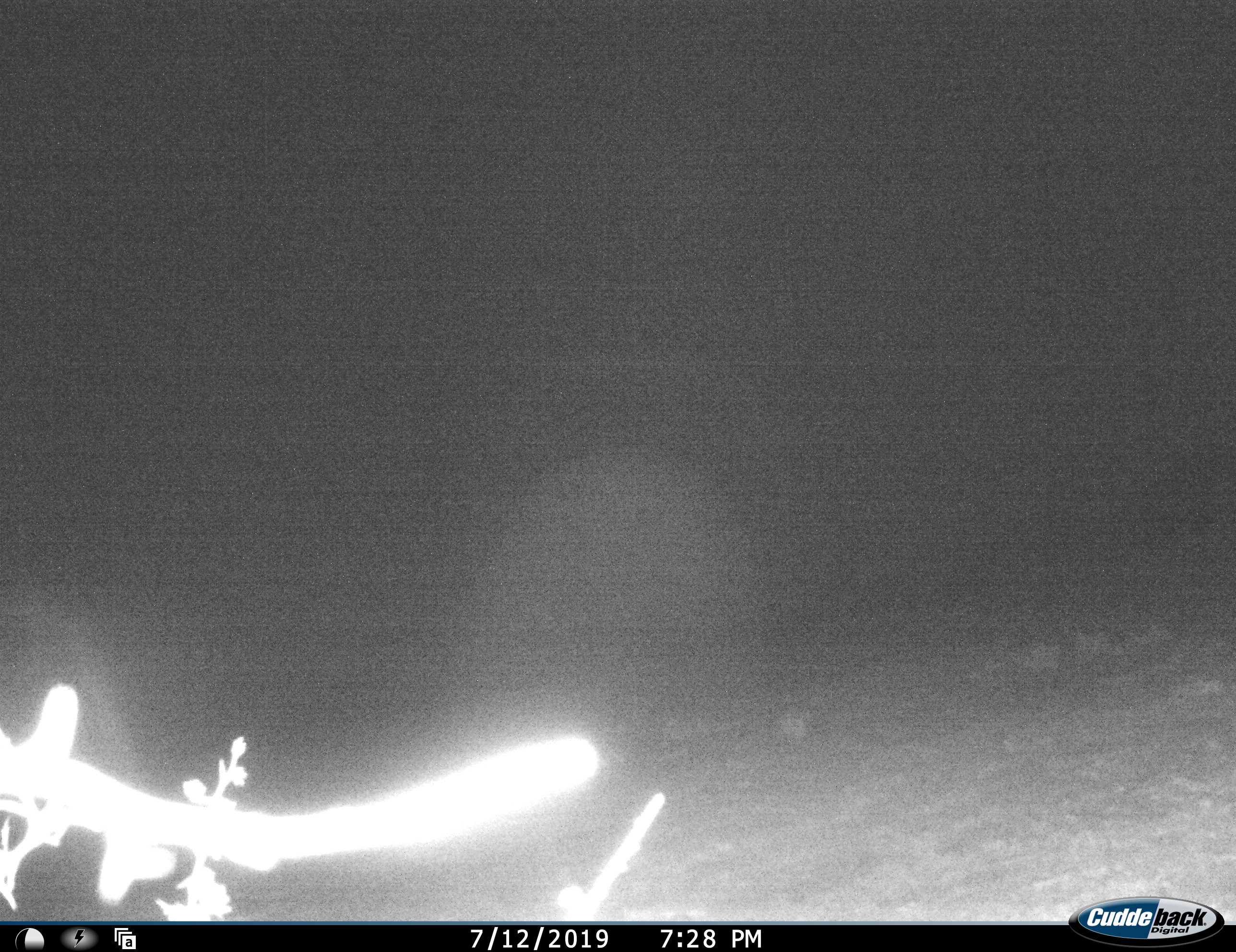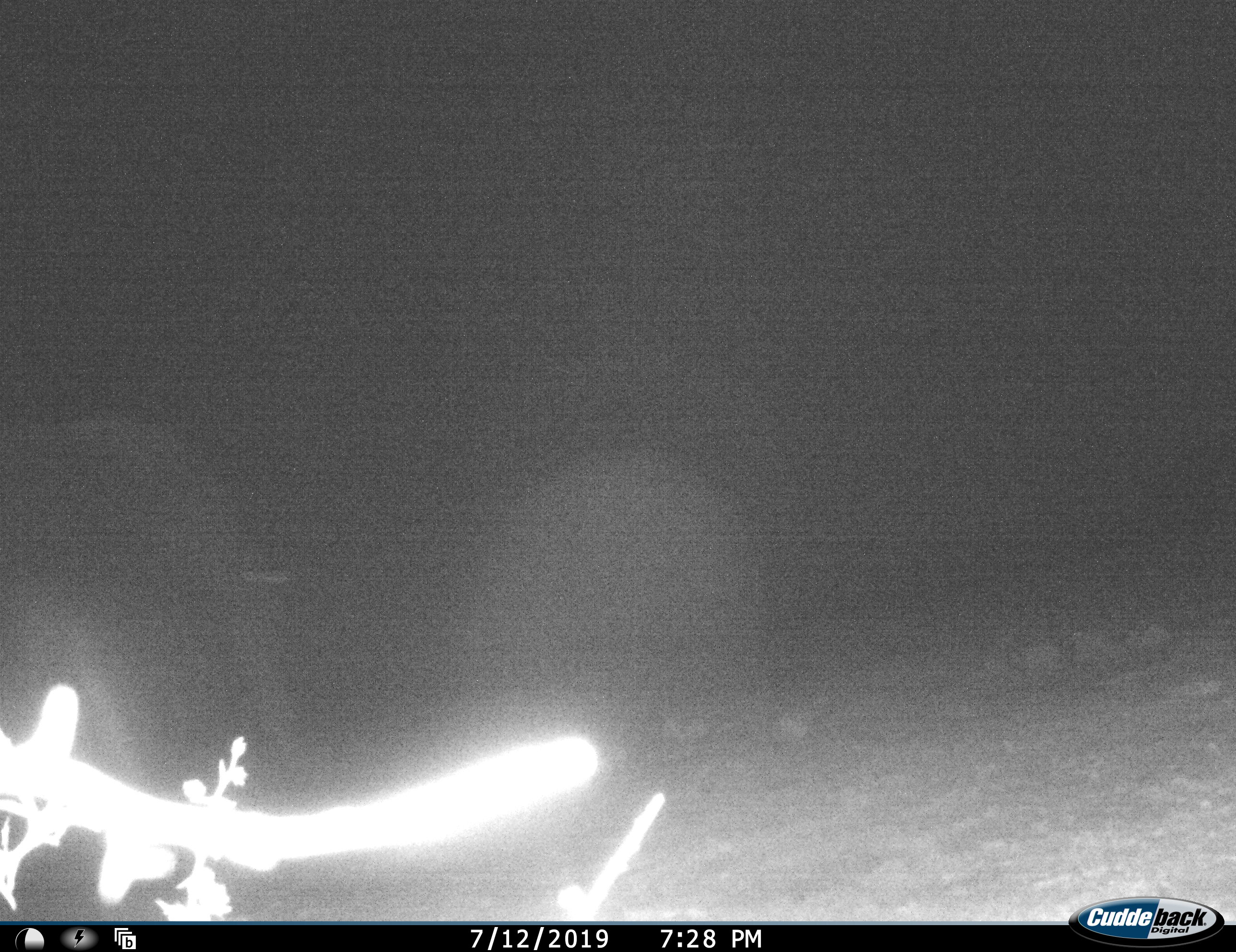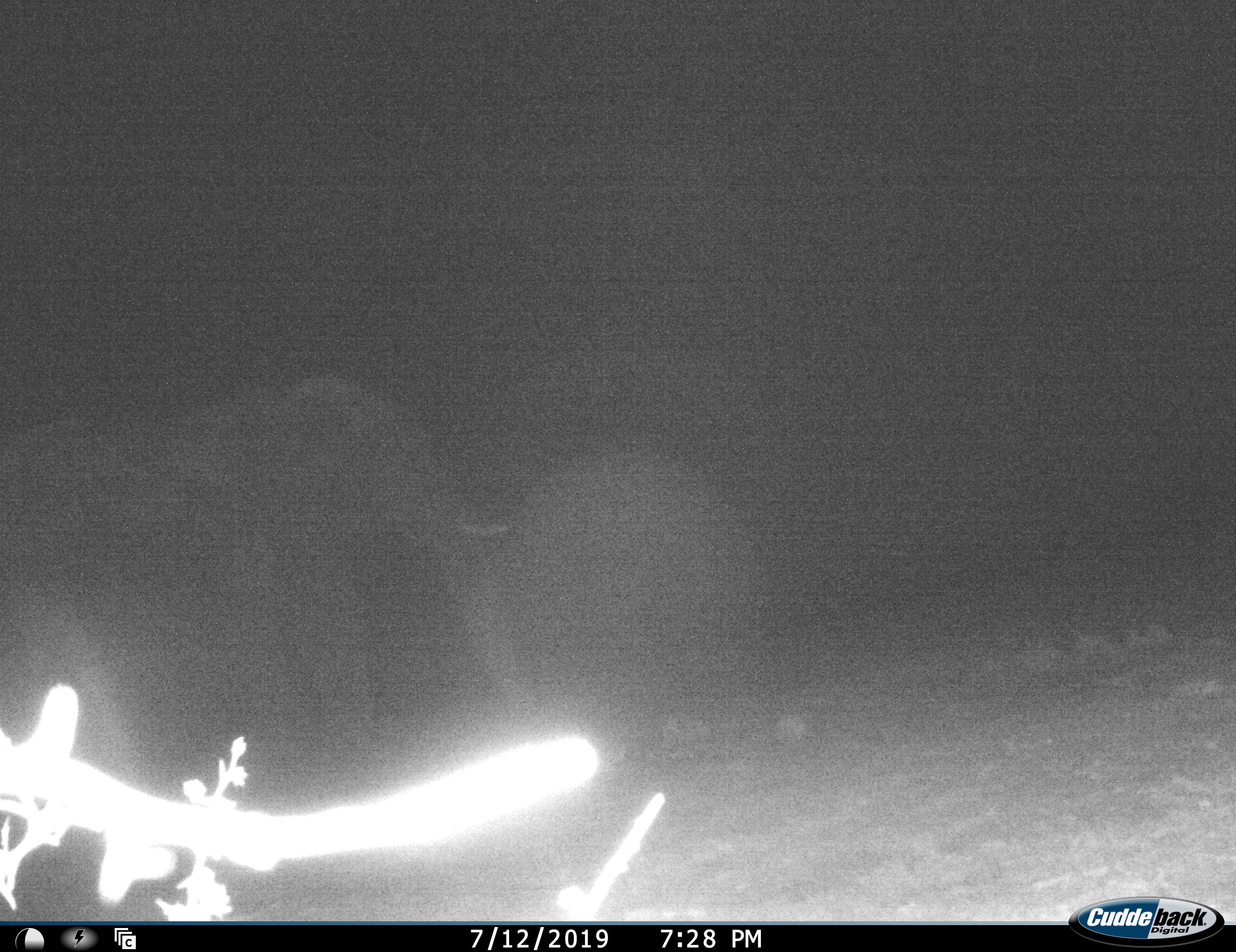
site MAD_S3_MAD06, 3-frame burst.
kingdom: Animalia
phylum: Chordata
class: Mammalia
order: Proboscidea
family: Elephantidae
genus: Loxodonta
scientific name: Loxodonta africana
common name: african bush elephant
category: elephant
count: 1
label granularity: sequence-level